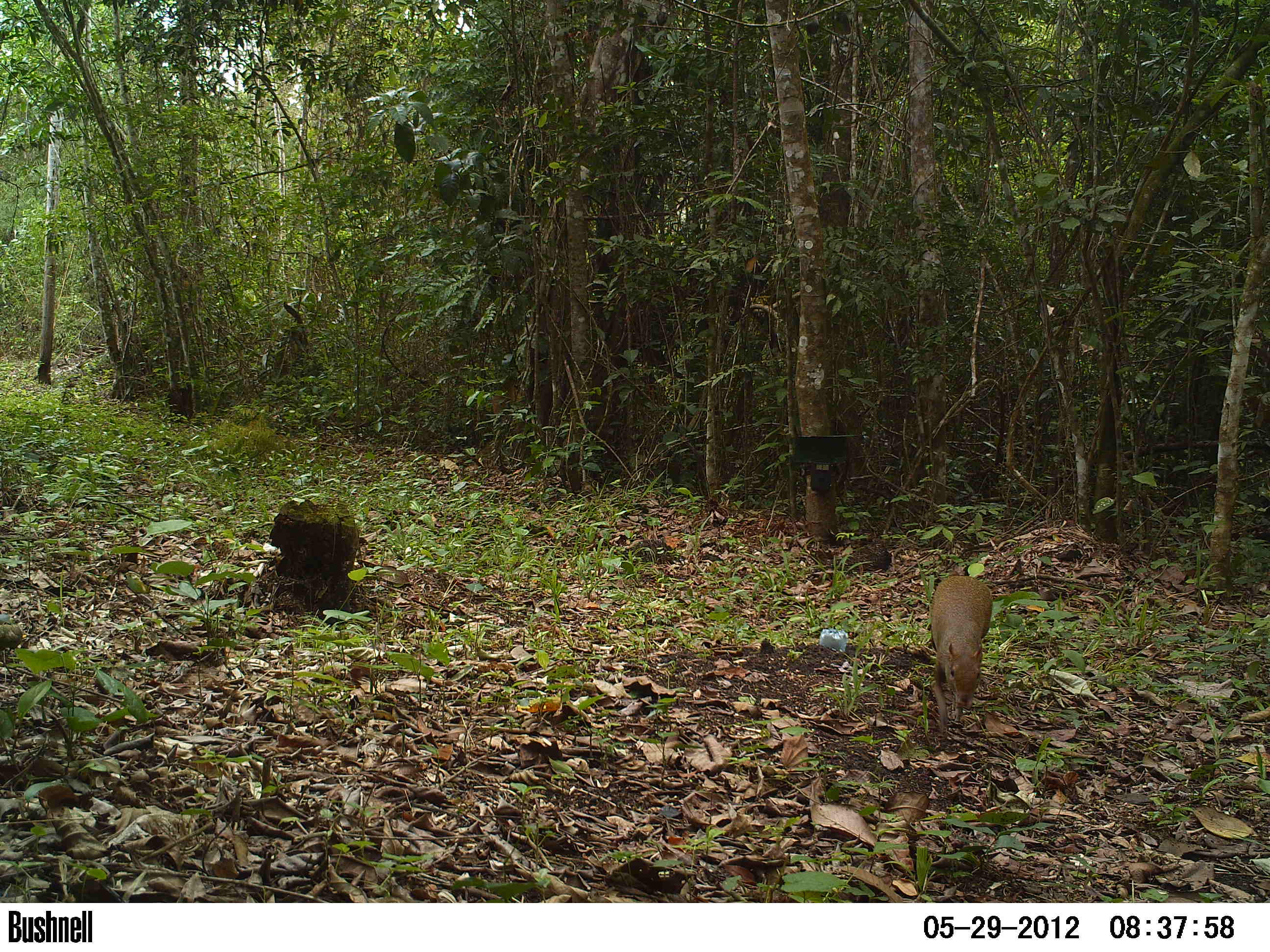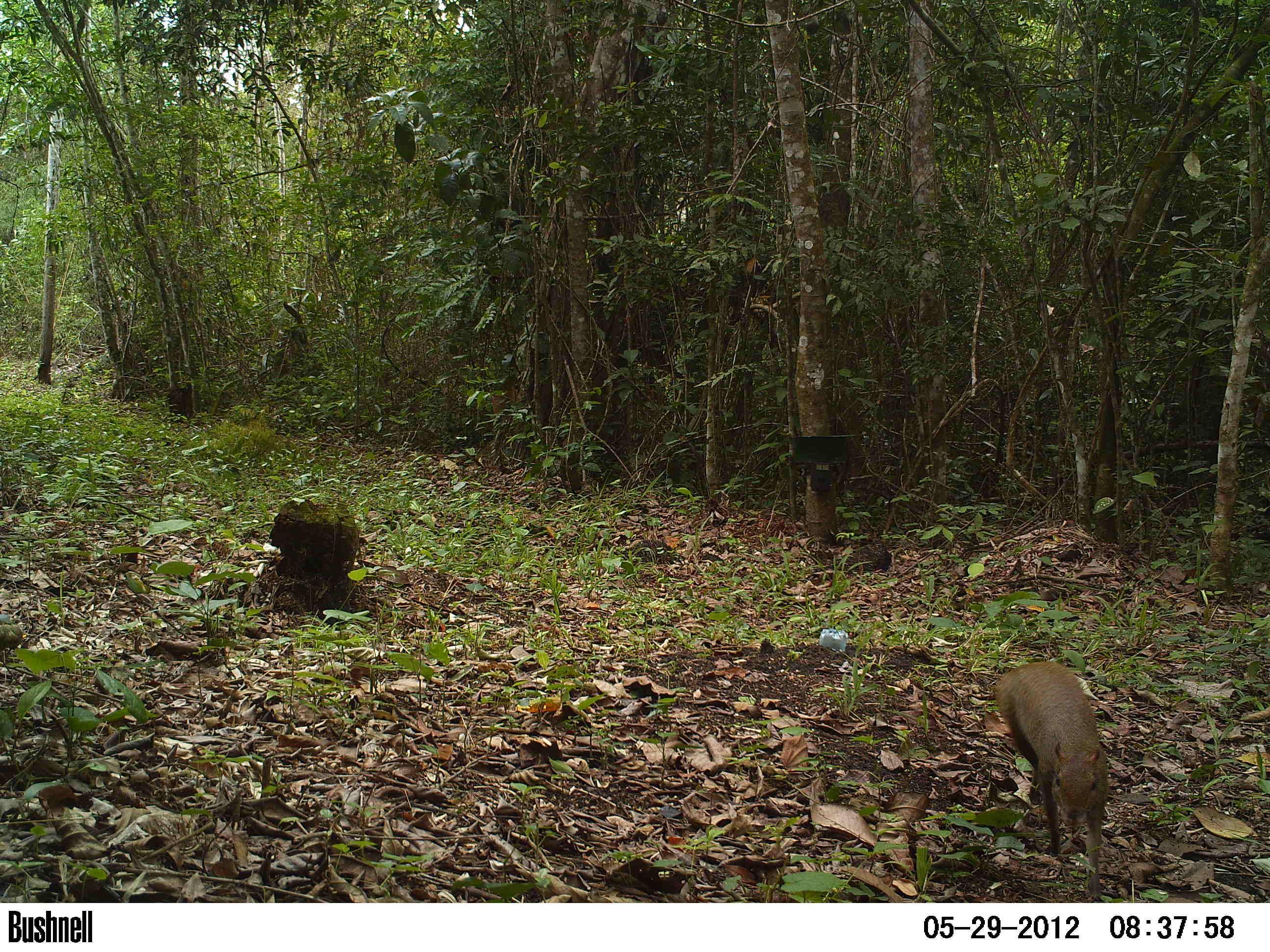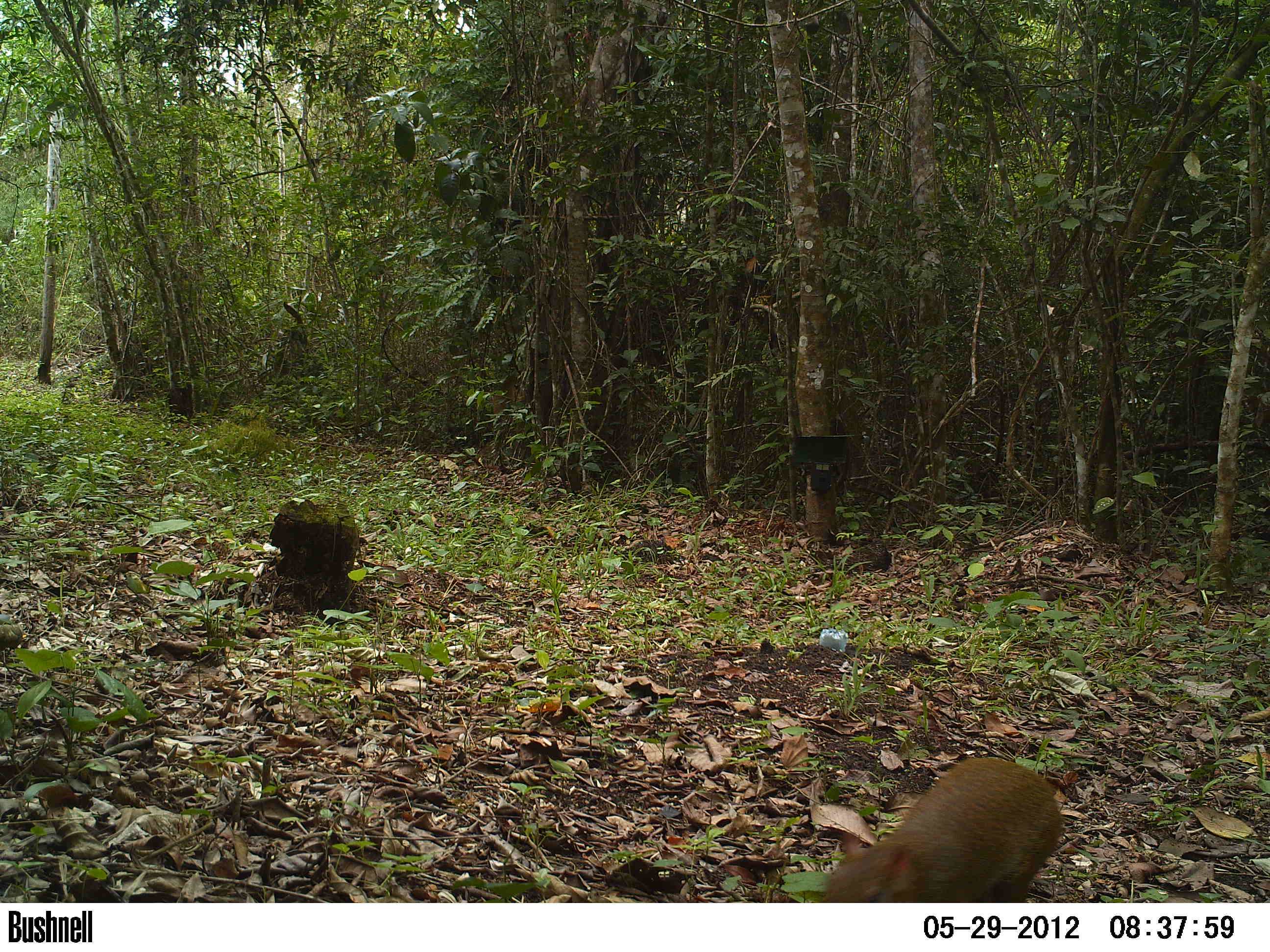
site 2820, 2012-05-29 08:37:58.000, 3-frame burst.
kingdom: Animalia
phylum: Chordata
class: Mammalia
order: Rodentia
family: Dasyproctidae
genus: Dasyprocta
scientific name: Dasyprocta punctata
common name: central american agouti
Dasyprocta punctata (central american agouti), count 1, age adult.